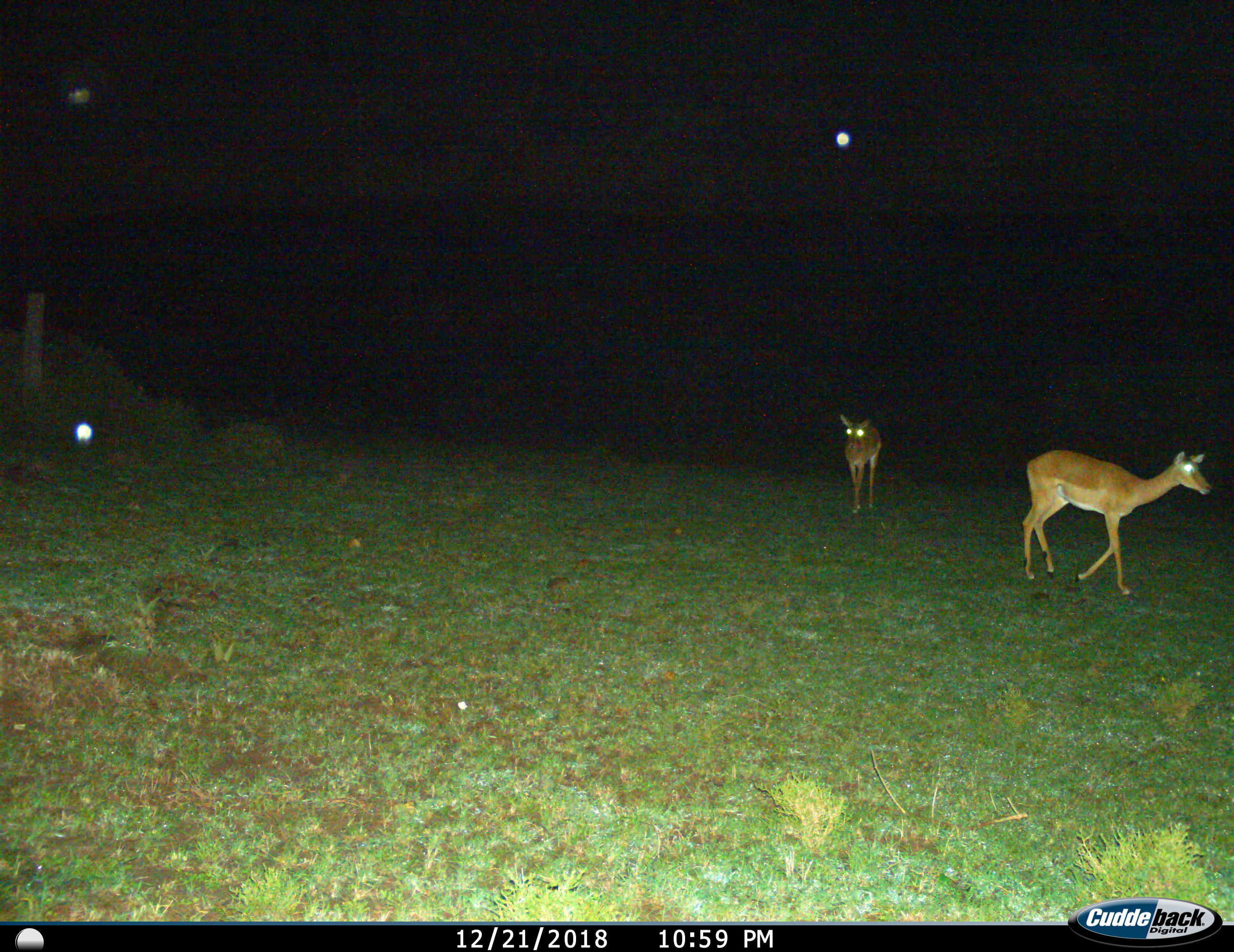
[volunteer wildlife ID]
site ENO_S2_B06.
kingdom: Animalia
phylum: Chordata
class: Mammalia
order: Artiodactyla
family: Bovidae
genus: Aepyceros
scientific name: Aepyceros melampus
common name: impala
Impala (Aepyceros melampus), count 2. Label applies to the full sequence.